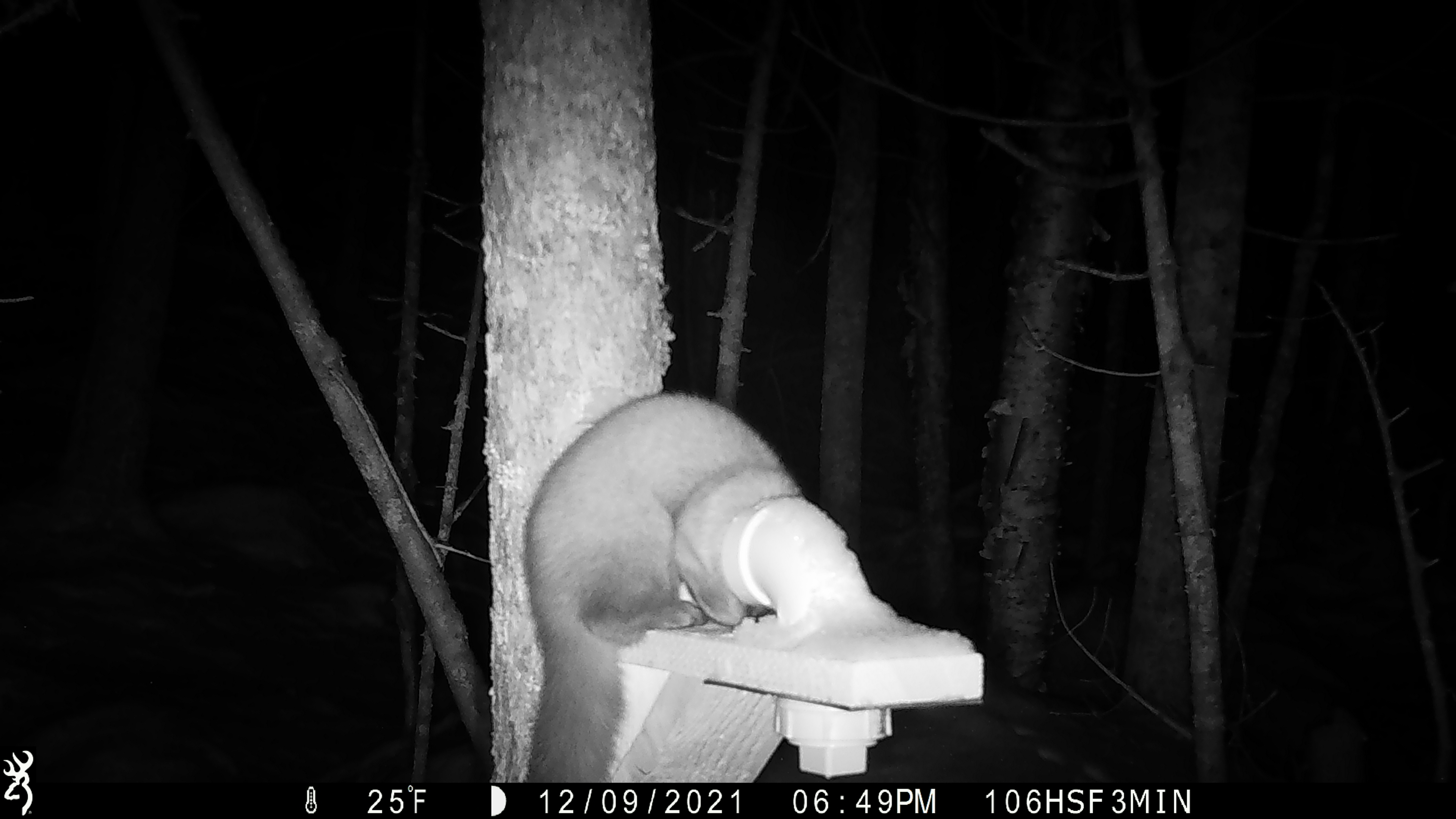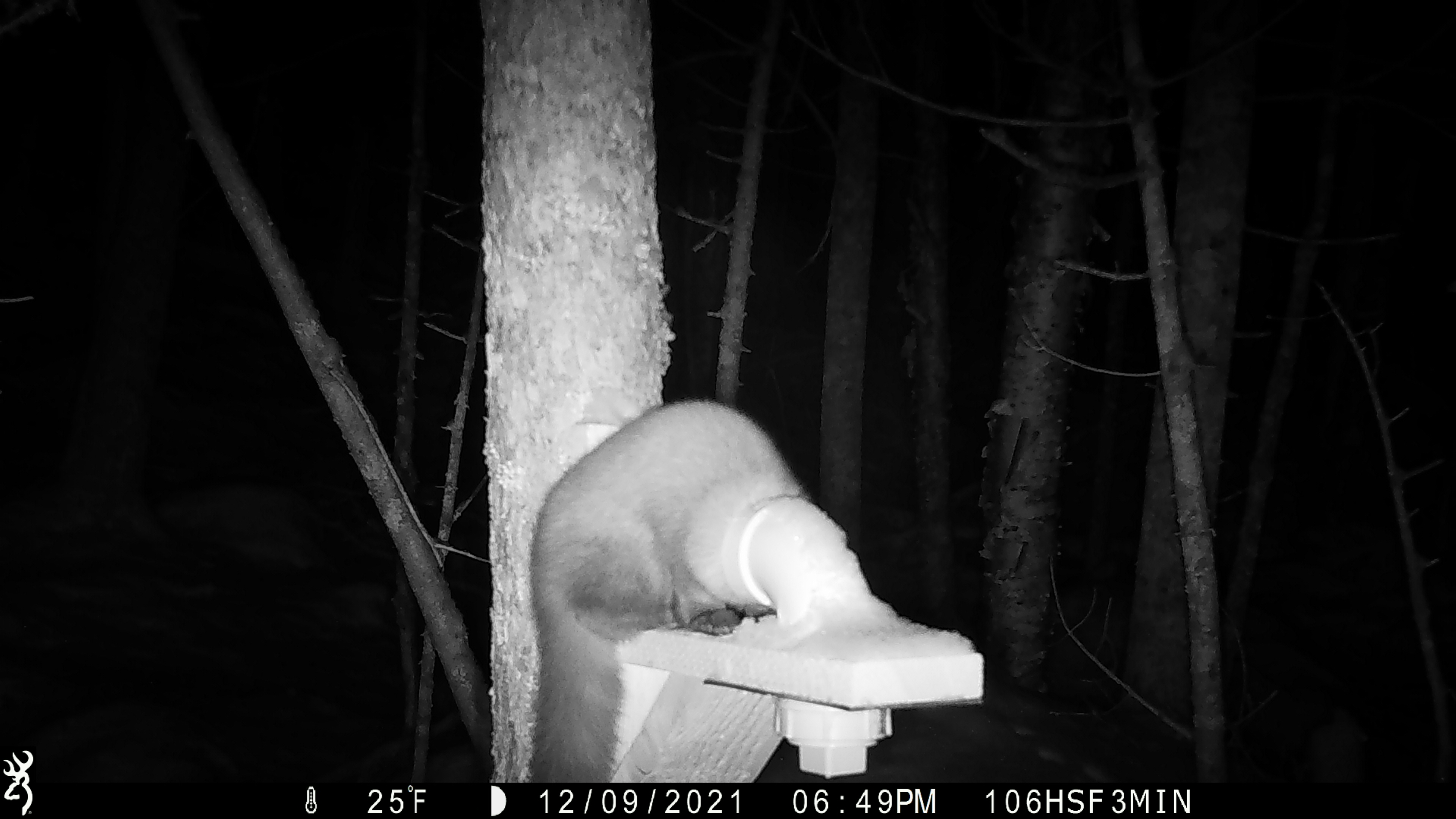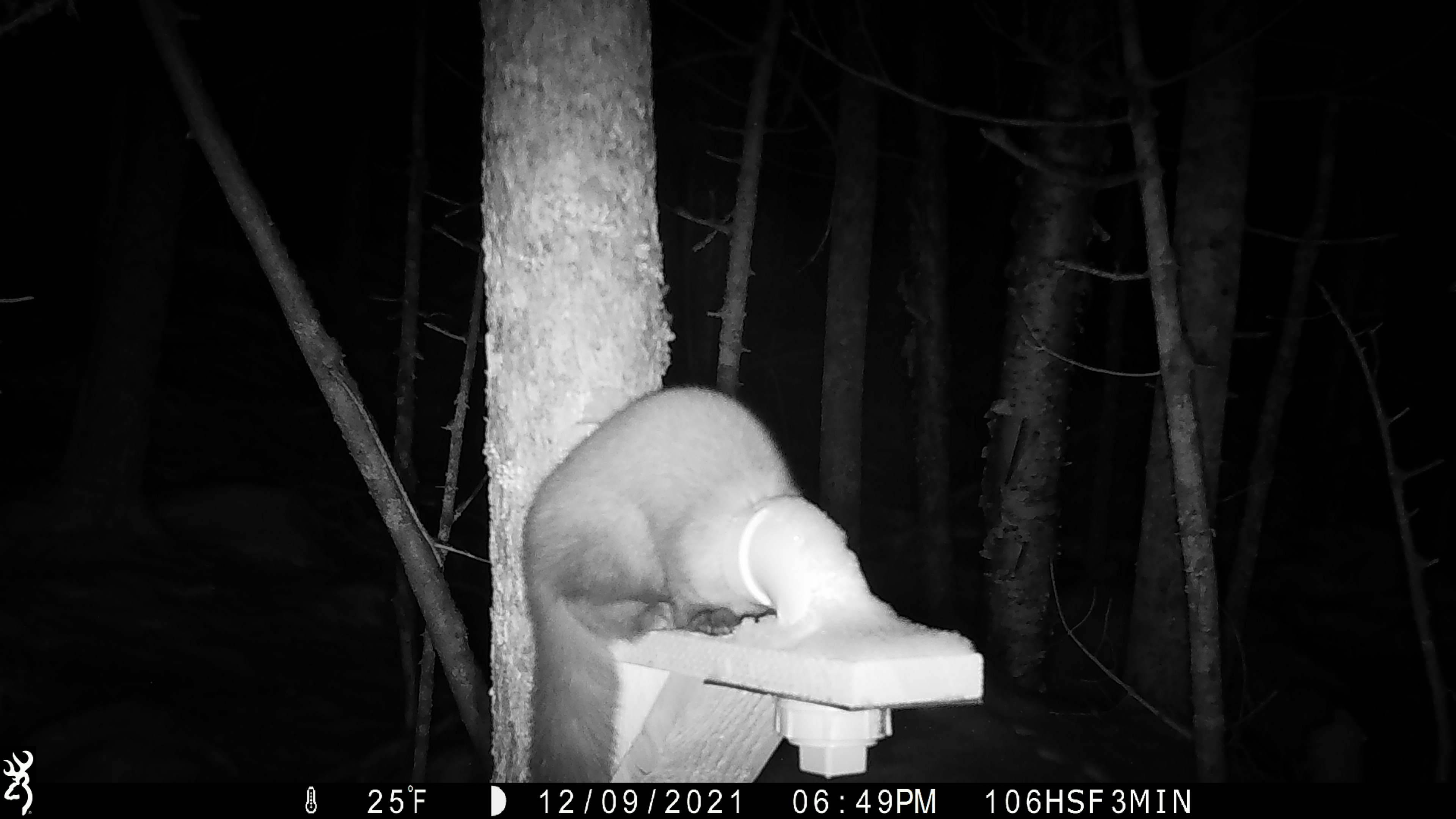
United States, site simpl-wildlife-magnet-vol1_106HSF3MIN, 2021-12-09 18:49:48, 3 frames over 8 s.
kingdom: Animalia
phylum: Chordata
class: Mammalia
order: Carnivora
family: Mustelidae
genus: Martes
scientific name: Martes americana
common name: american marten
American marten (Martes americana).